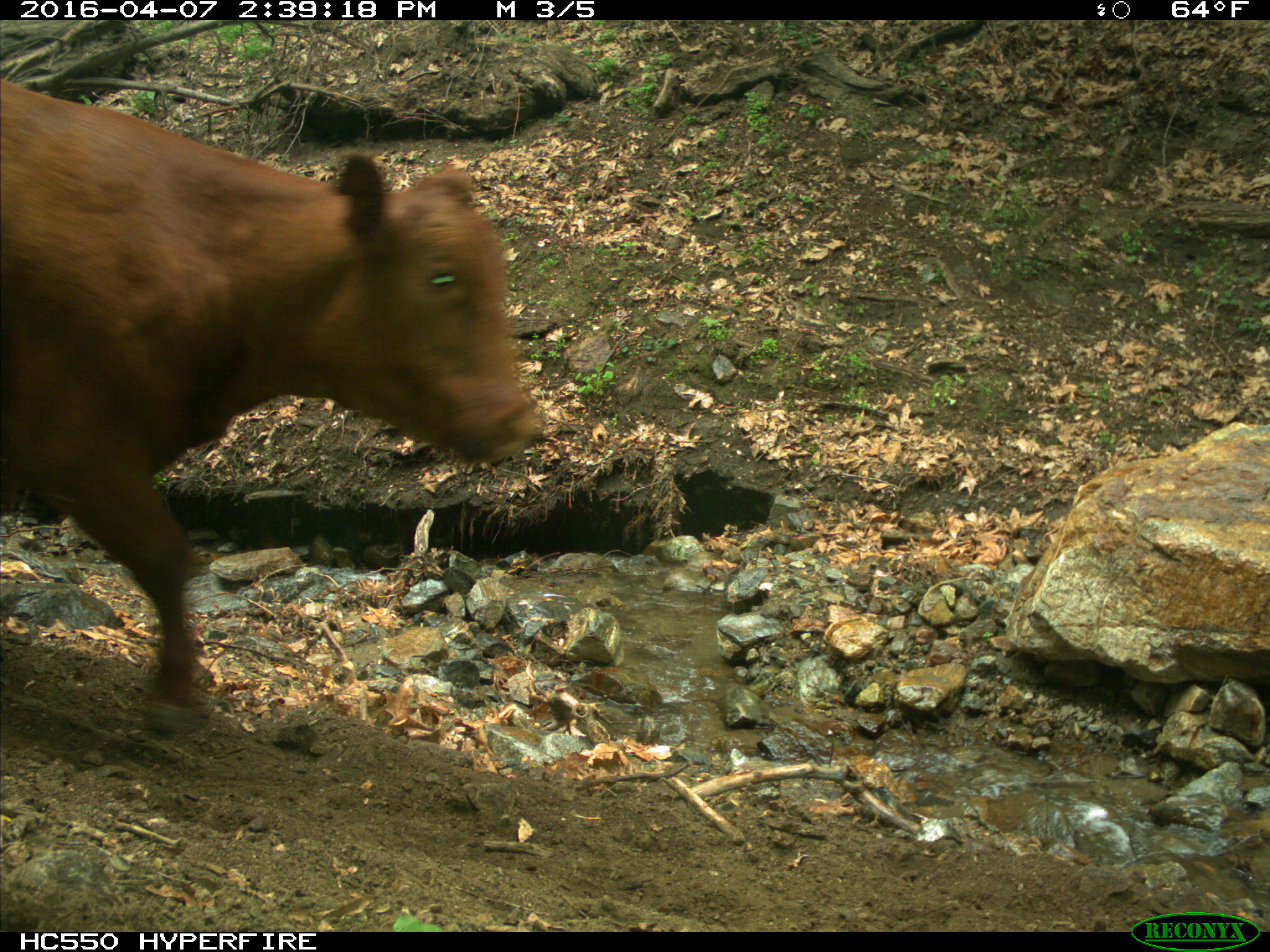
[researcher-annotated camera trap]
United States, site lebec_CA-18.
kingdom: Animalia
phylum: Chordata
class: Mammalia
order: Artiodactyla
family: Bovidae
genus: Bos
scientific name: Bos taurus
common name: domestic cow